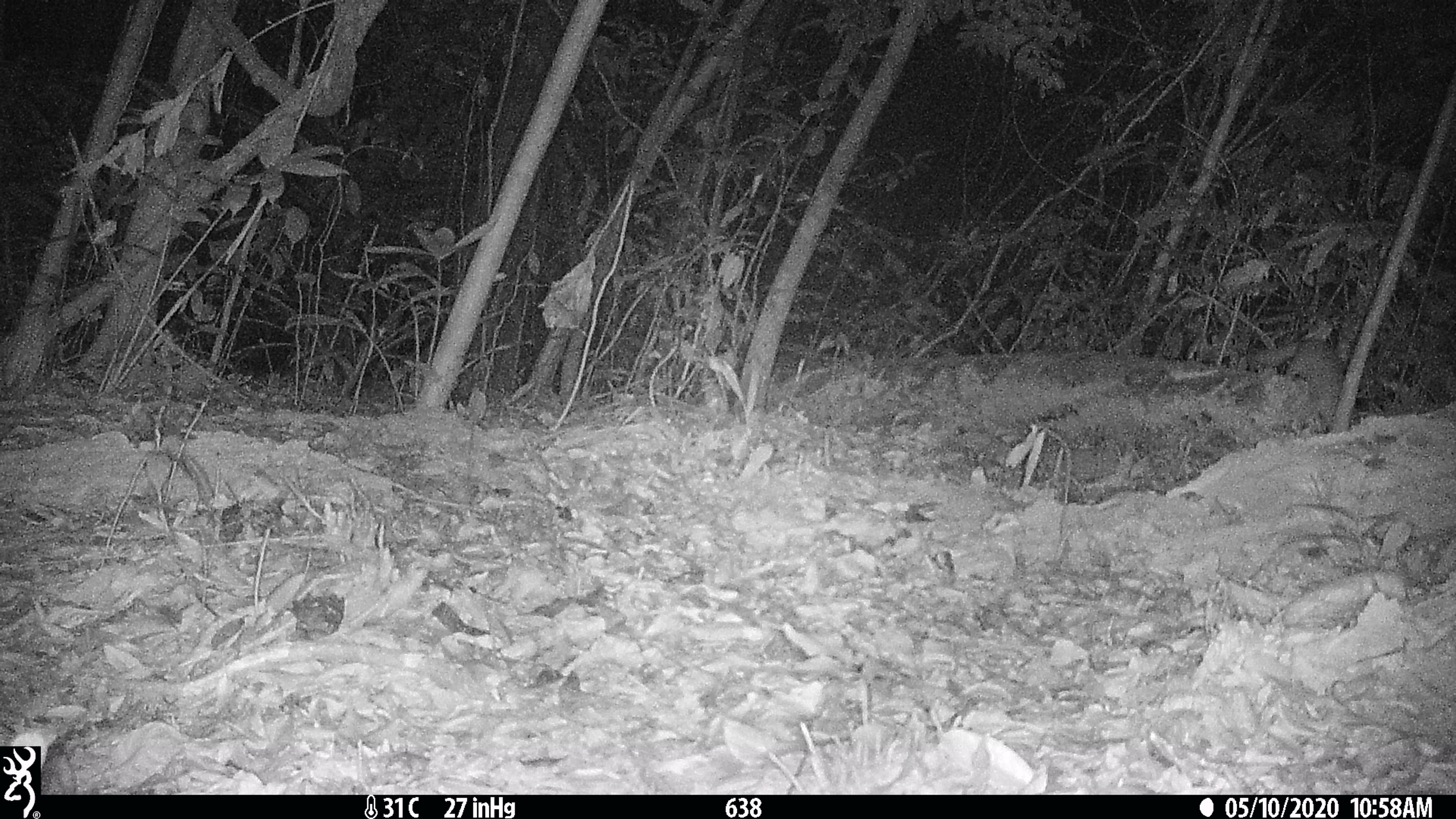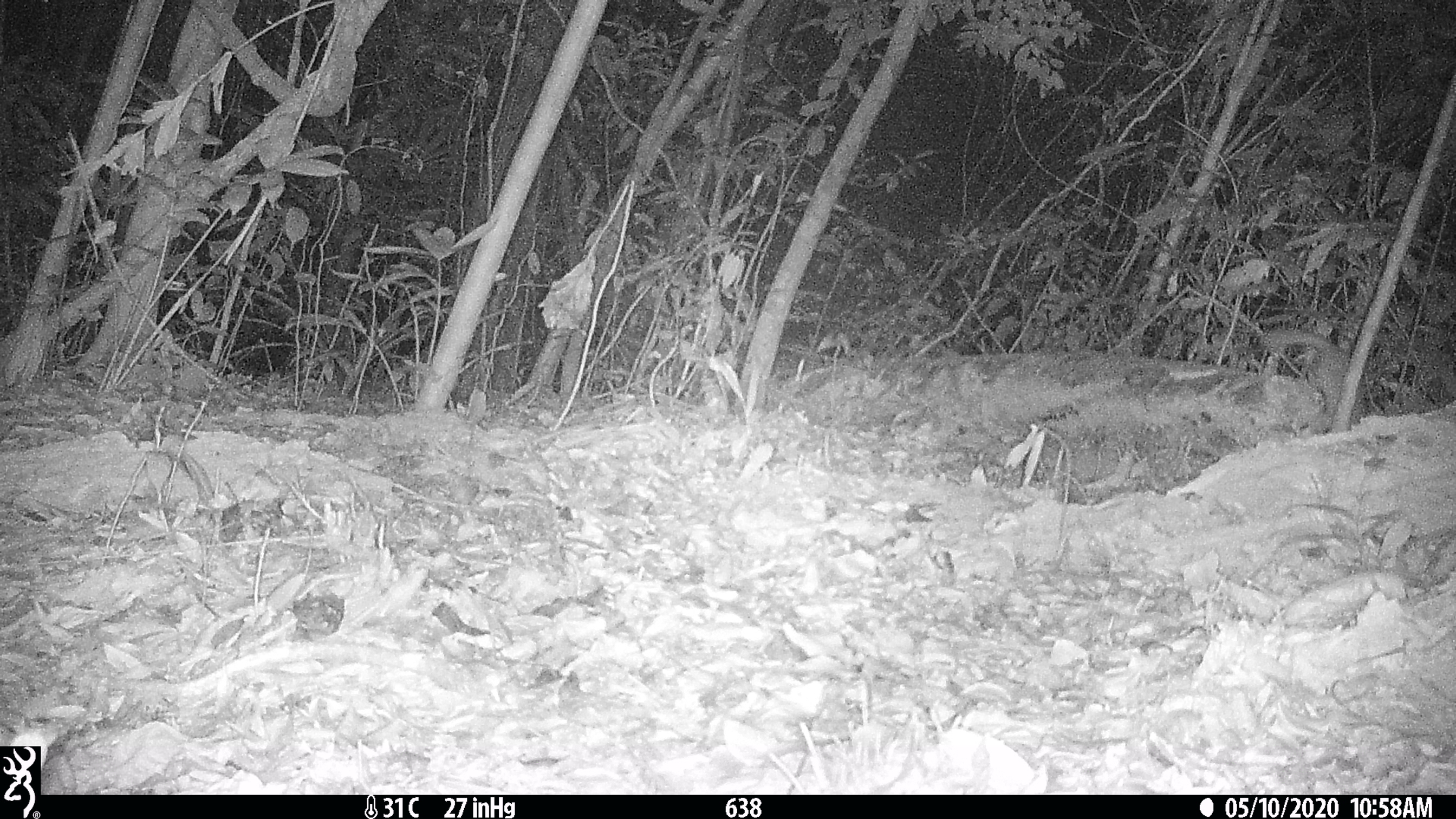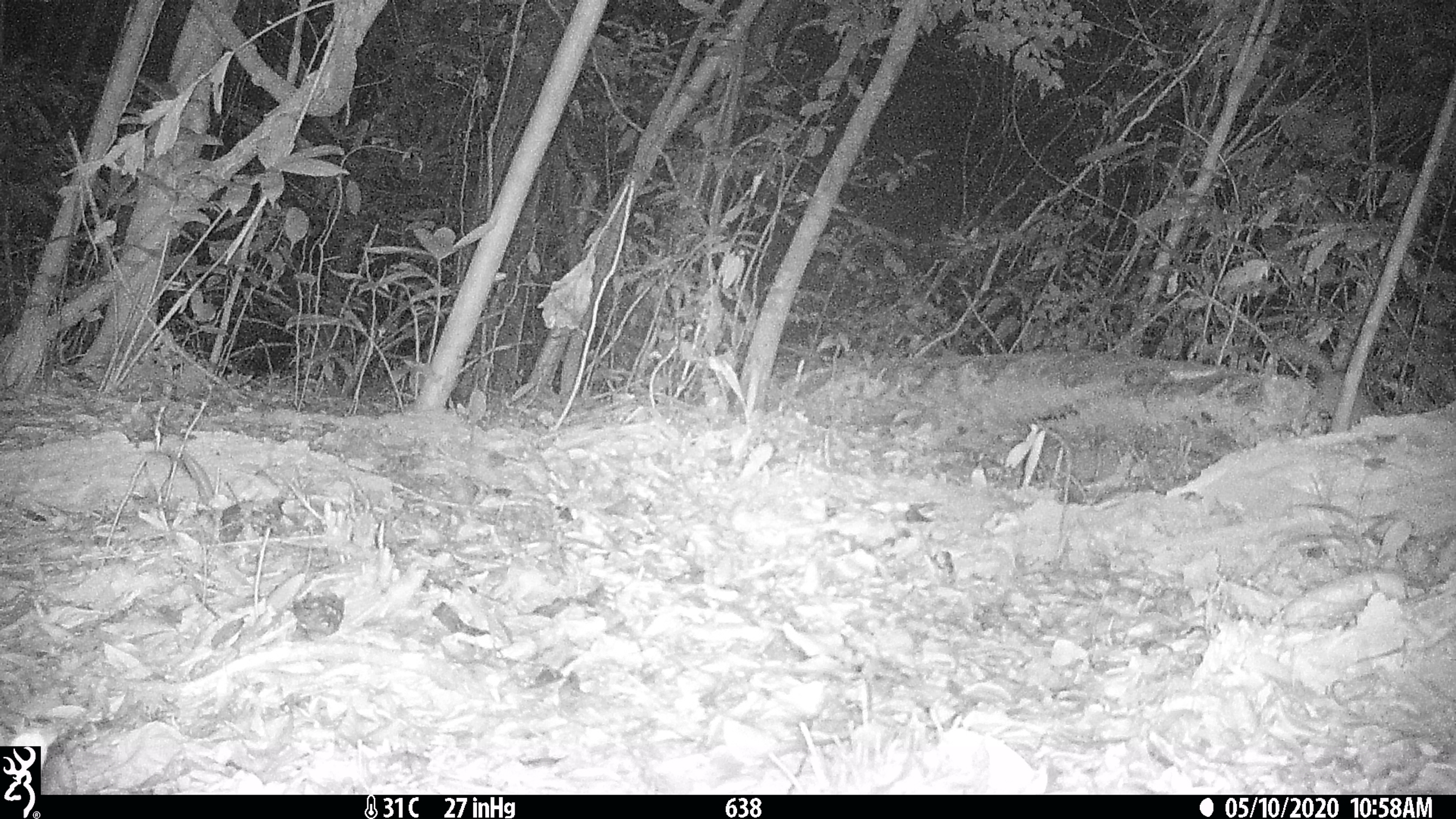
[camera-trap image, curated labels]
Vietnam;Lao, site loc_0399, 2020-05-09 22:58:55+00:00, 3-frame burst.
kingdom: Animalia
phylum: Chordata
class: Mammalia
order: Carnivora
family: Mustelidae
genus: Melogale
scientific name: Melogale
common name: ferret badger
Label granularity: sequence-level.